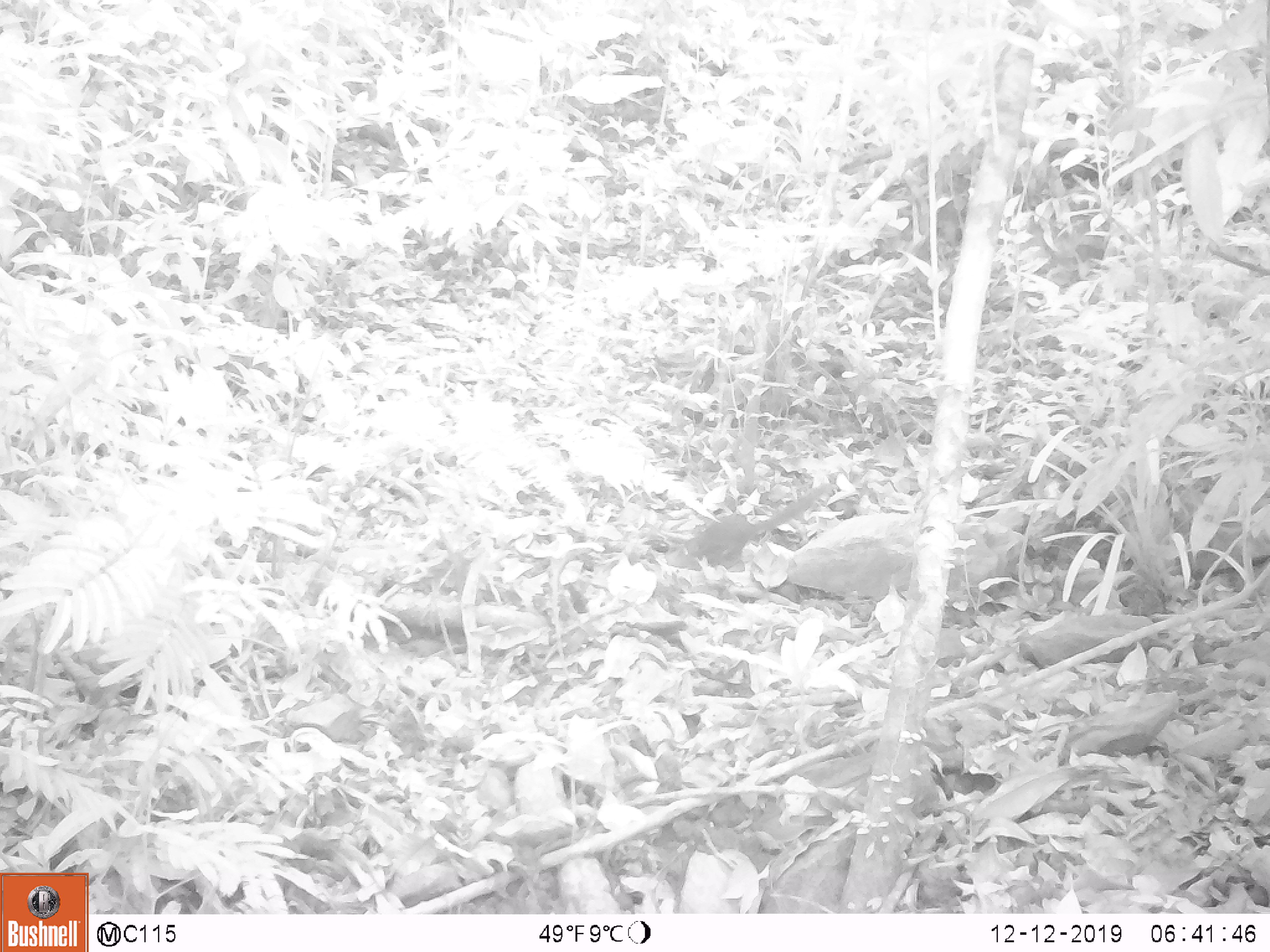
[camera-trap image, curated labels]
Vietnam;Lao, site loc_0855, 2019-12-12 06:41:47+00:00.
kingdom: Animalia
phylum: Chordata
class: Mammalia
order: Rodentia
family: Sciuridae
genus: Dremomys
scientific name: Dremomys rufigenis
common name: red-cheeked squirrel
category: red cheeked squirrel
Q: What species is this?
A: Red cheeked squirrel (red-cheeked squirrel) (Dremomys rufigenis).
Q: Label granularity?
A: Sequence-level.